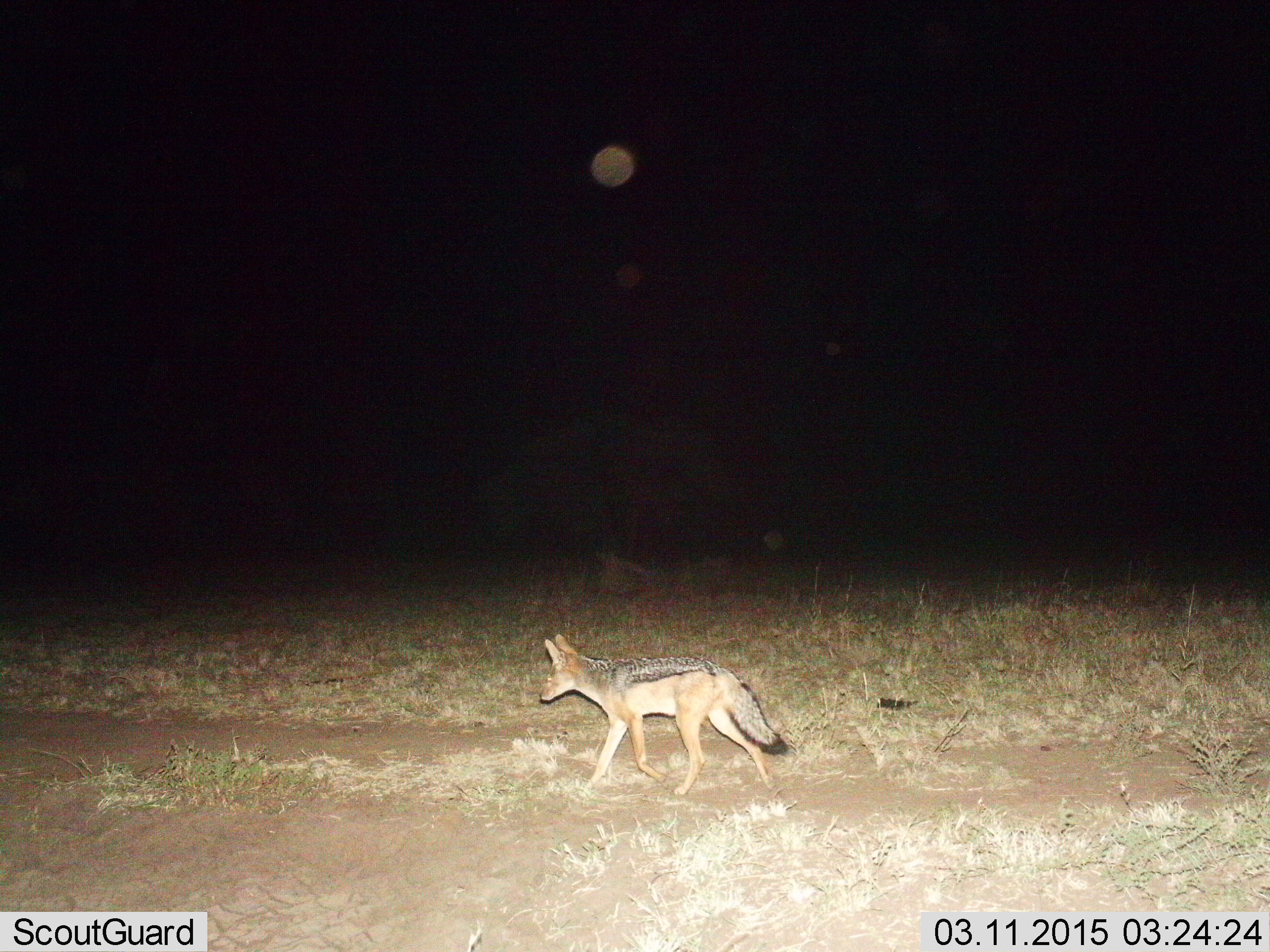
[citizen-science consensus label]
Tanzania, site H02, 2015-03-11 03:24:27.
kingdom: Animalia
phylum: Chordata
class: Mammalia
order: Carnivora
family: Canidae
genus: Lupulella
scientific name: Lupulella mesomelas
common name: black-backed jackal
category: jackal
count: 1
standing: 10%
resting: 0%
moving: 100%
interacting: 0%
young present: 0%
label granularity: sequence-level